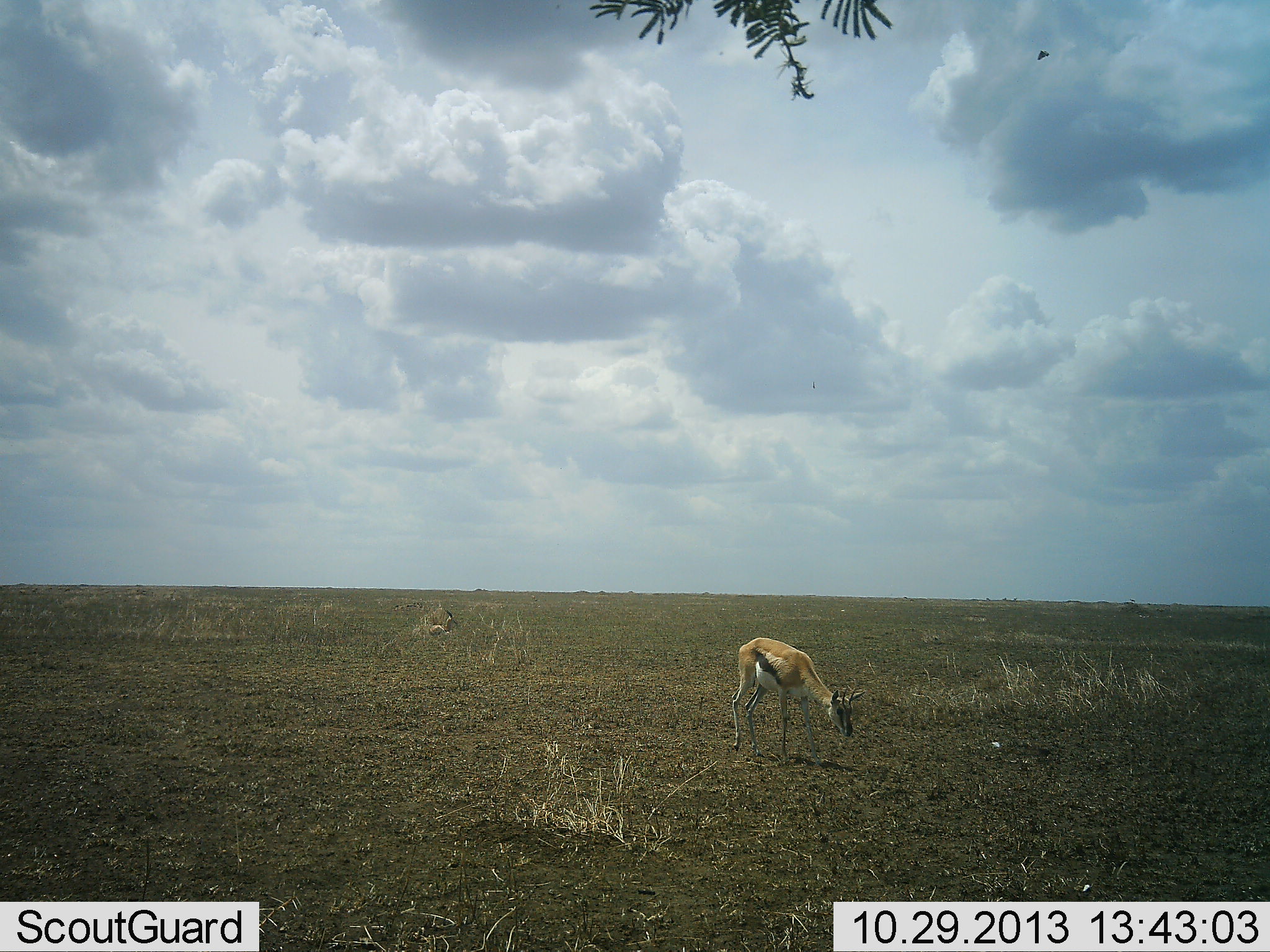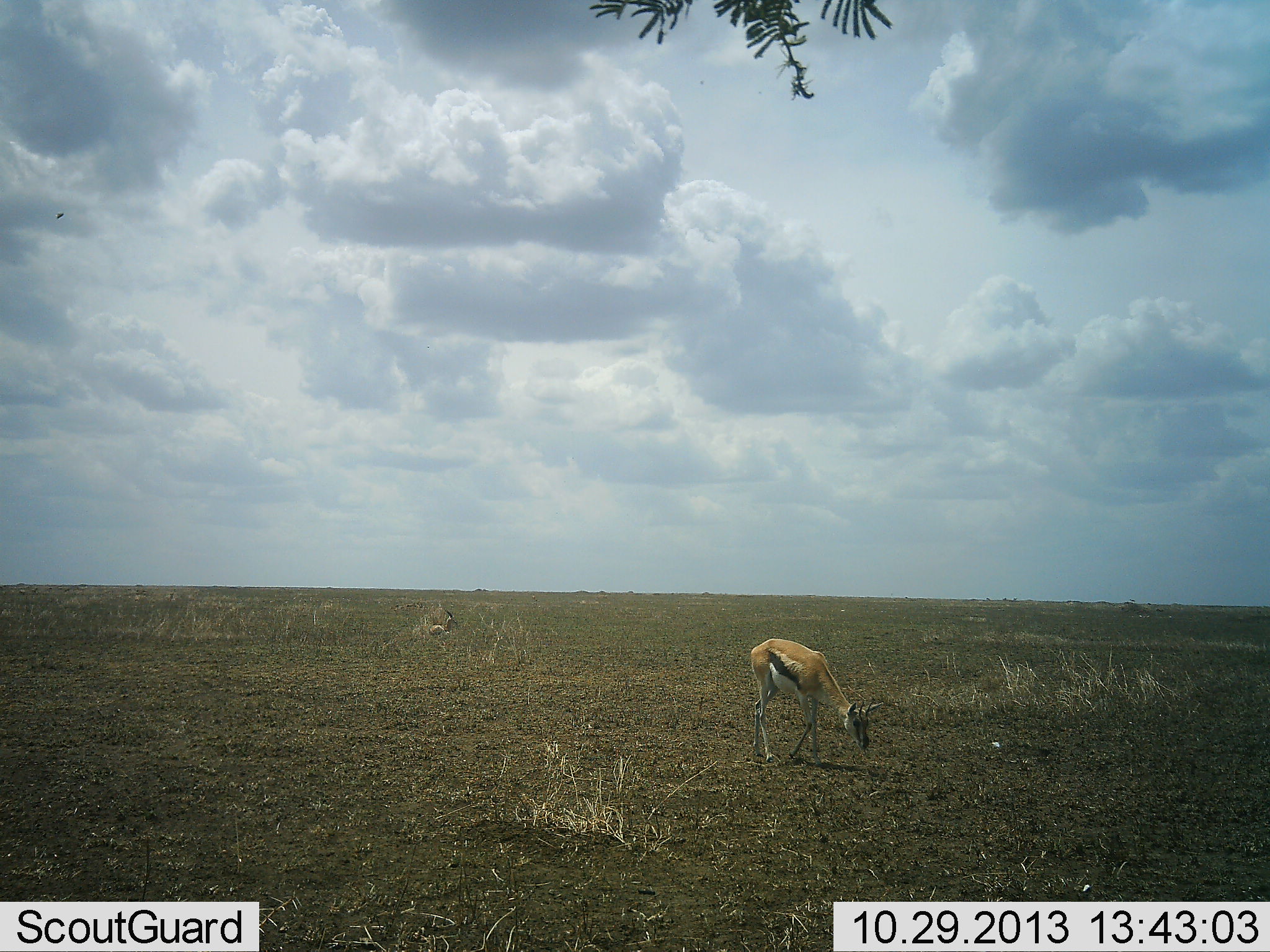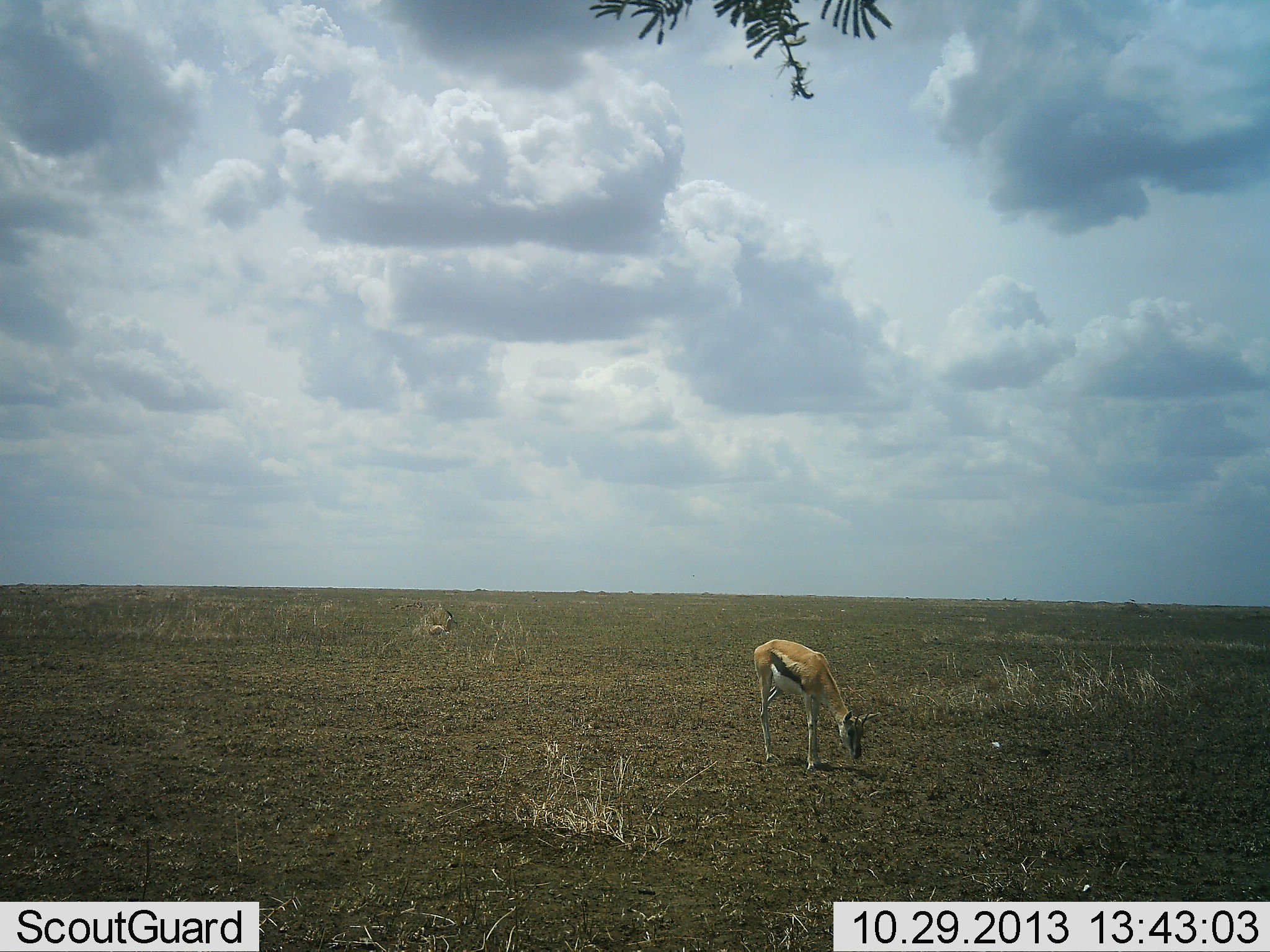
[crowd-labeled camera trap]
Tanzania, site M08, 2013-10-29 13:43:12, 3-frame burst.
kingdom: Animalia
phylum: Chordata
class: Mammalia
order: Artiodactyla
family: Bovidae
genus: Eudorcas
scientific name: Eudorcas thomsonii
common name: thomson's gazelle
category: gazellethomsons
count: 1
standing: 18%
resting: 29%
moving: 24%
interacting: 0%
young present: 0%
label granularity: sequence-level